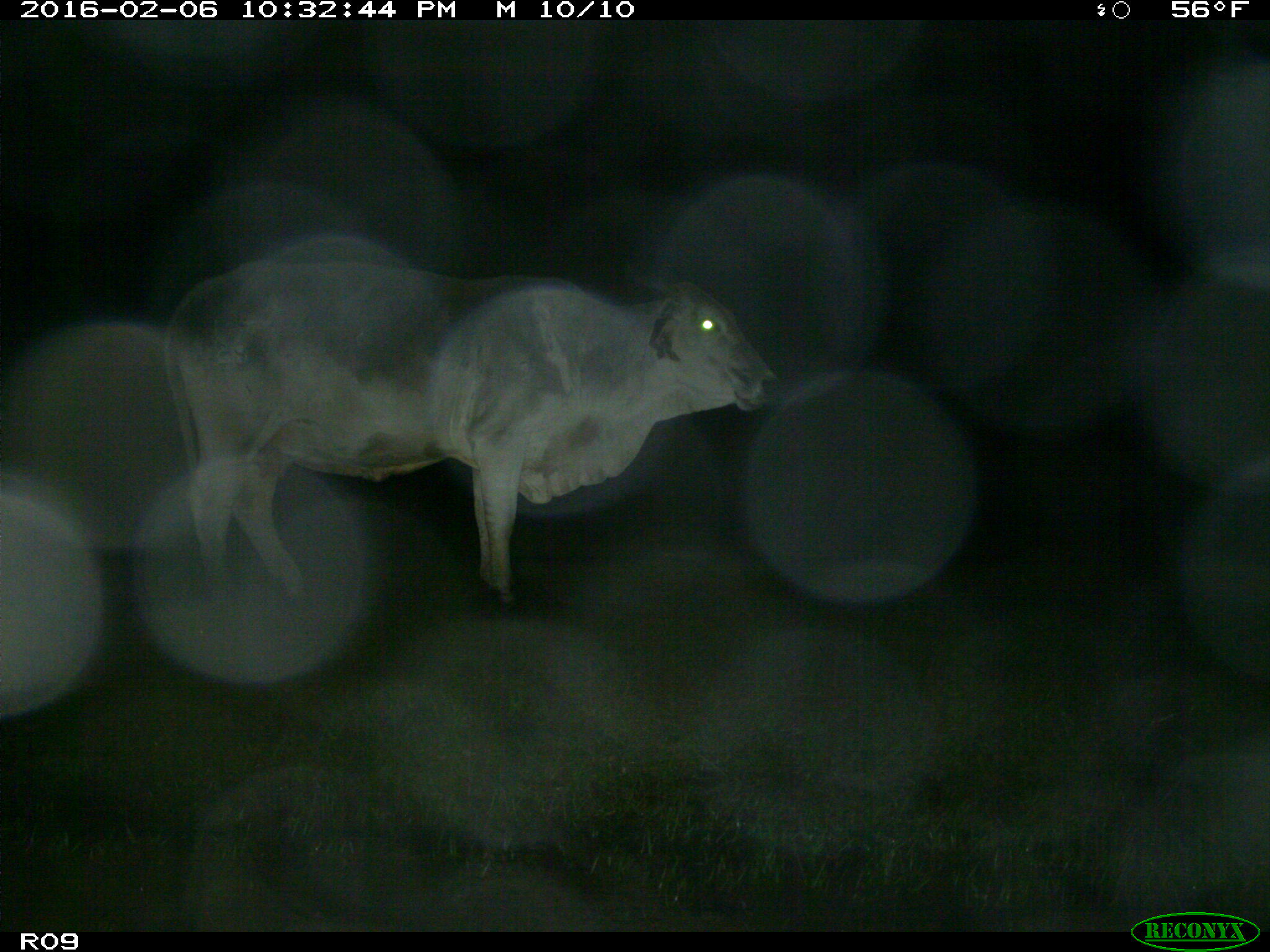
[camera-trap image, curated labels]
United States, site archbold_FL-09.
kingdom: Animalia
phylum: Chordata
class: Mammalia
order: Artiodactyla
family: Bovidae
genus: Bos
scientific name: Bos taurus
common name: domestic cow